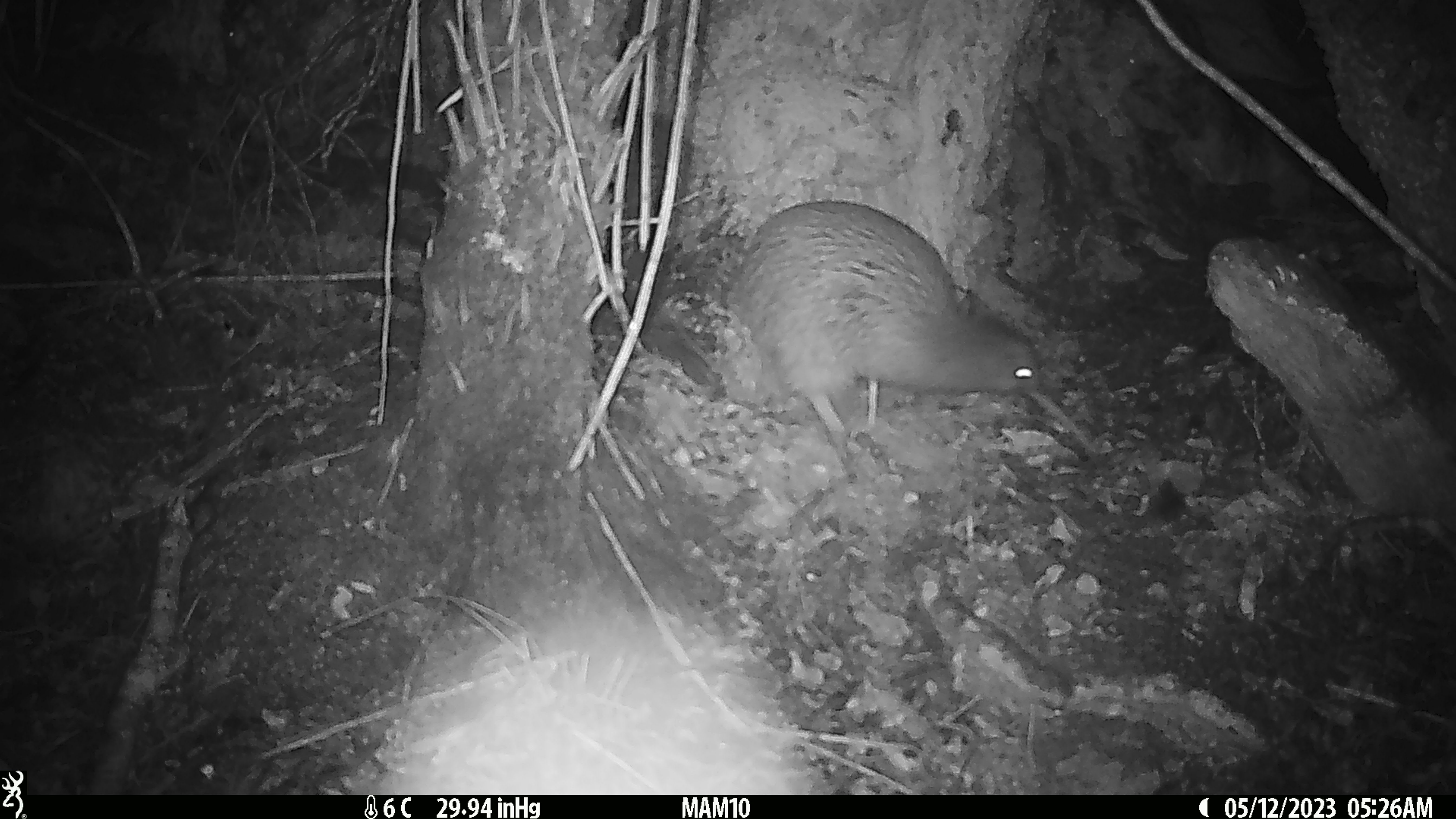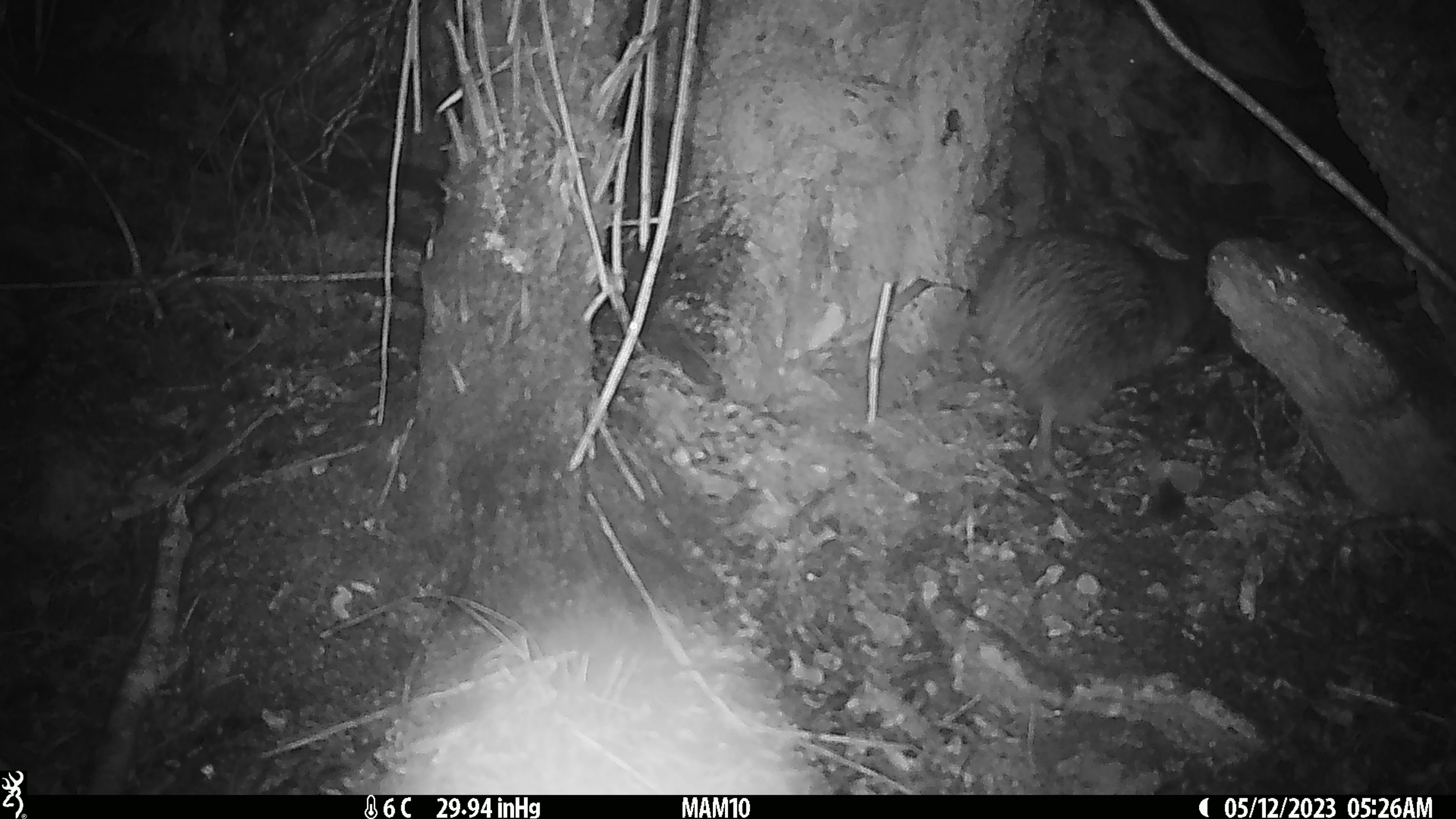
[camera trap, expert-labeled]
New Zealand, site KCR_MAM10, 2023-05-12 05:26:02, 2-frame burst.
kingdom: Animalia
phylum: Chordata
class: Aves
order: Apterygiformes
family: Apterygidae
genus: Apteryx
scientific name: Apteryx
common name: kiwi